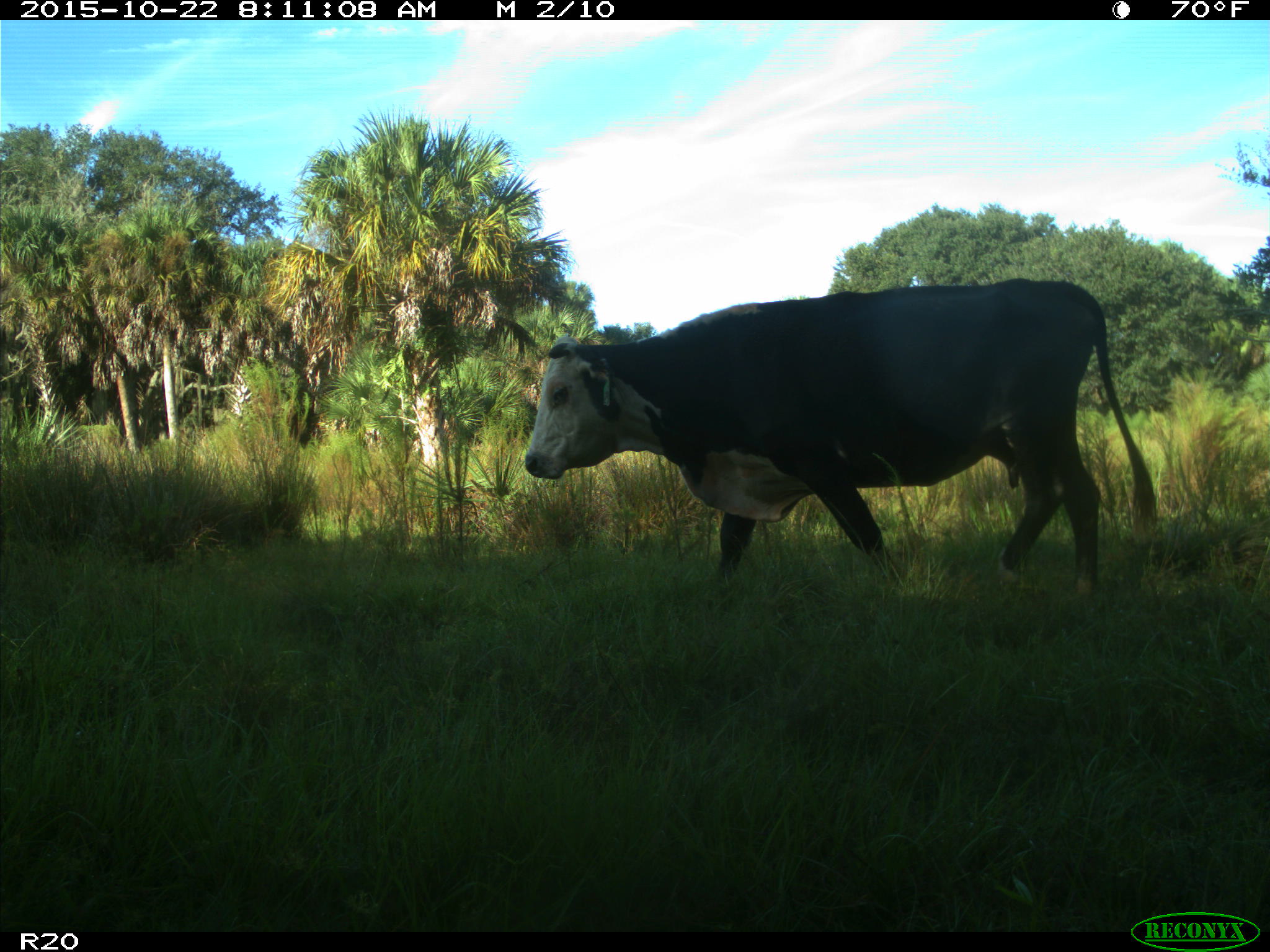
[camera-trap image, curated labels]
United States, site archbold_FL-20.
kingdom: Animalia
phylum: Chordata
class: Mammalia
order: Artiodactyla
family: Bovidae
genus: Bos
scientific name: Bos taurus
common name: domestic cow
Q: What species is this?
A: Bos taurus (domestic cow).